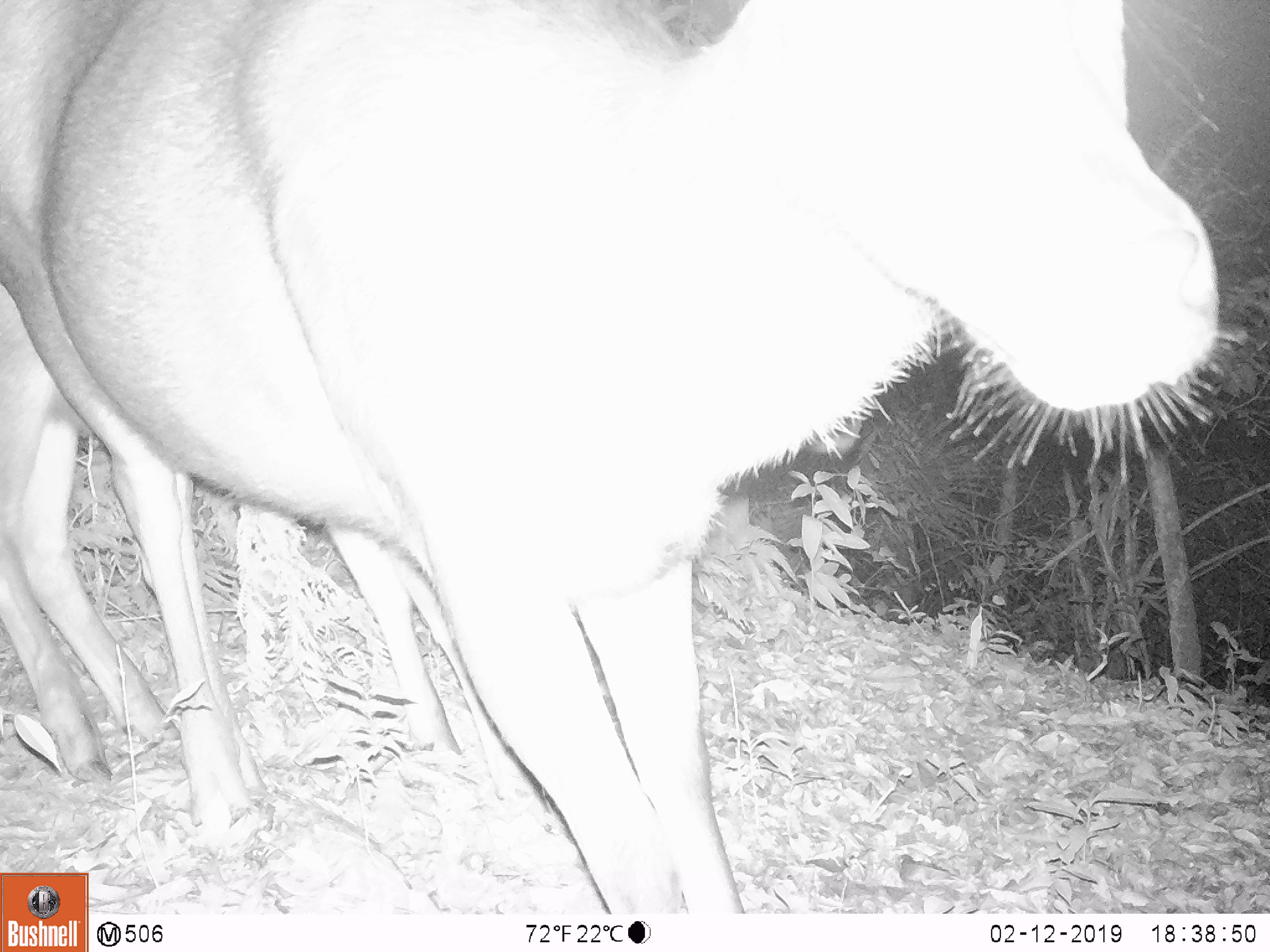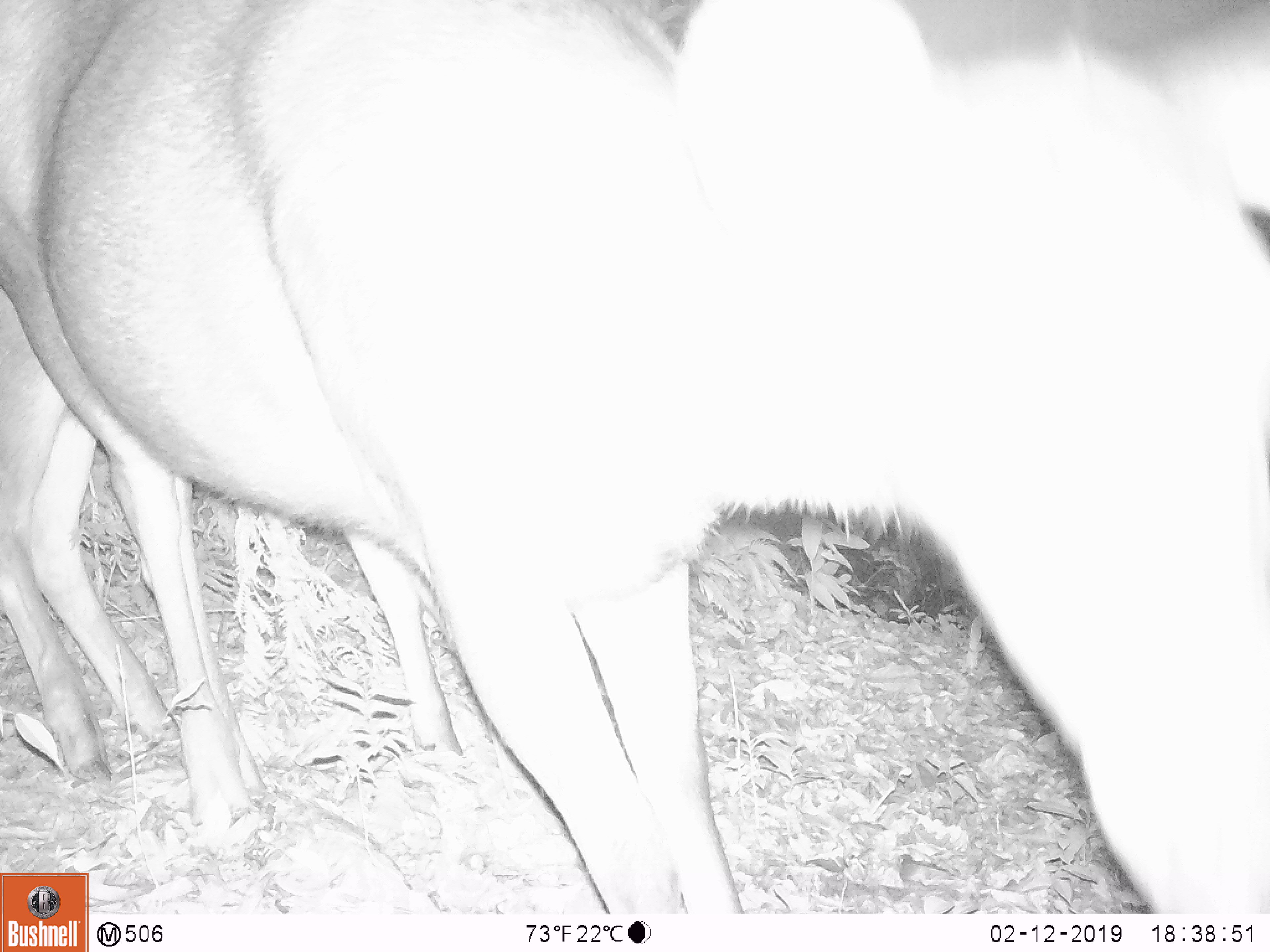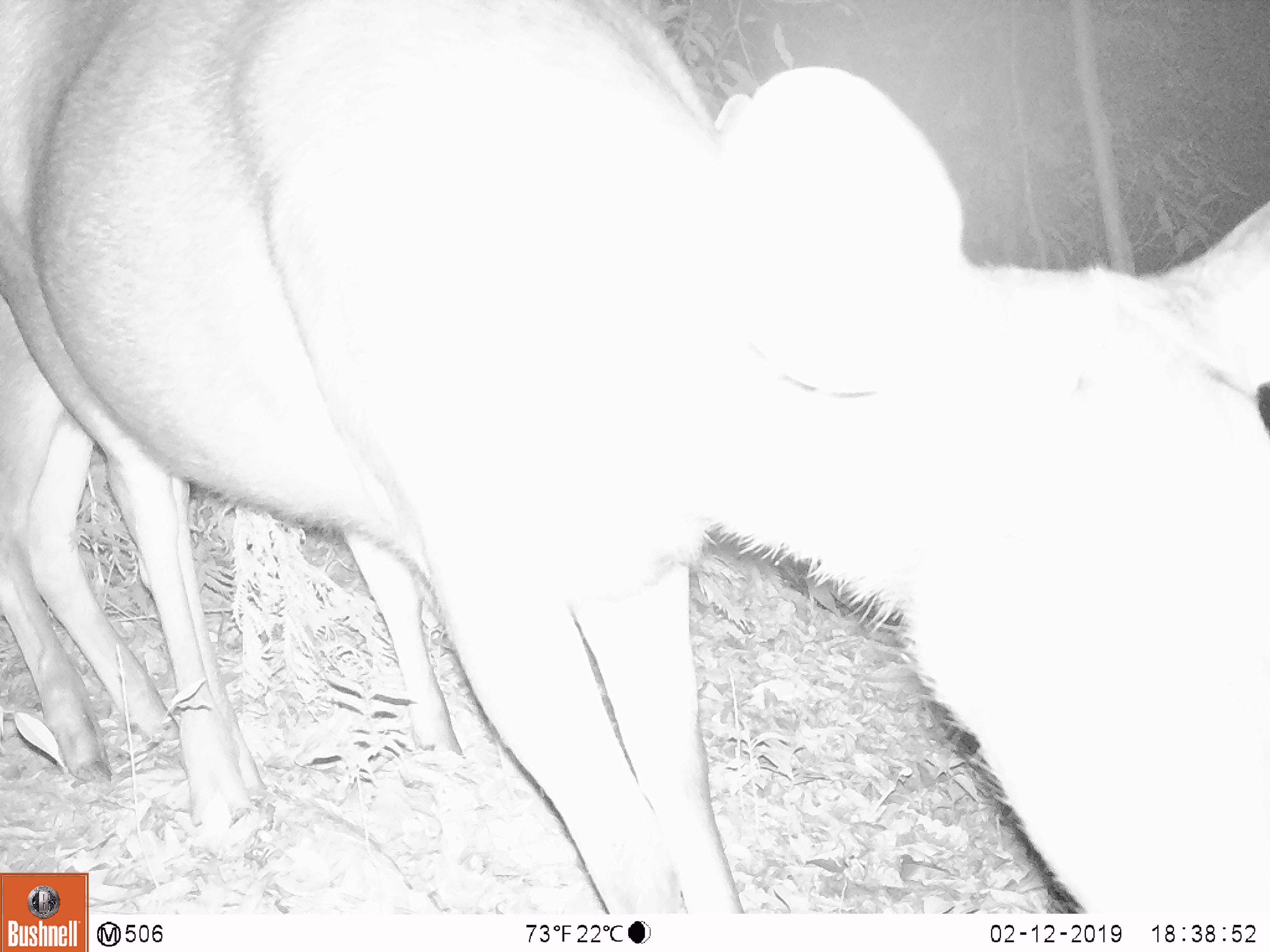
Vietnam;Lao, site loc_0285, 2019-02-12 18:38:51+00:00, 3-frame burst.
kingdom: Animalia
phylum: Chordata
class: Mammalia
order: Artiodactyla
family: Cervidae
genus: Rusa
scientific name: Rusa unicolor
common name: sambar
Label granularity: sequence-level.